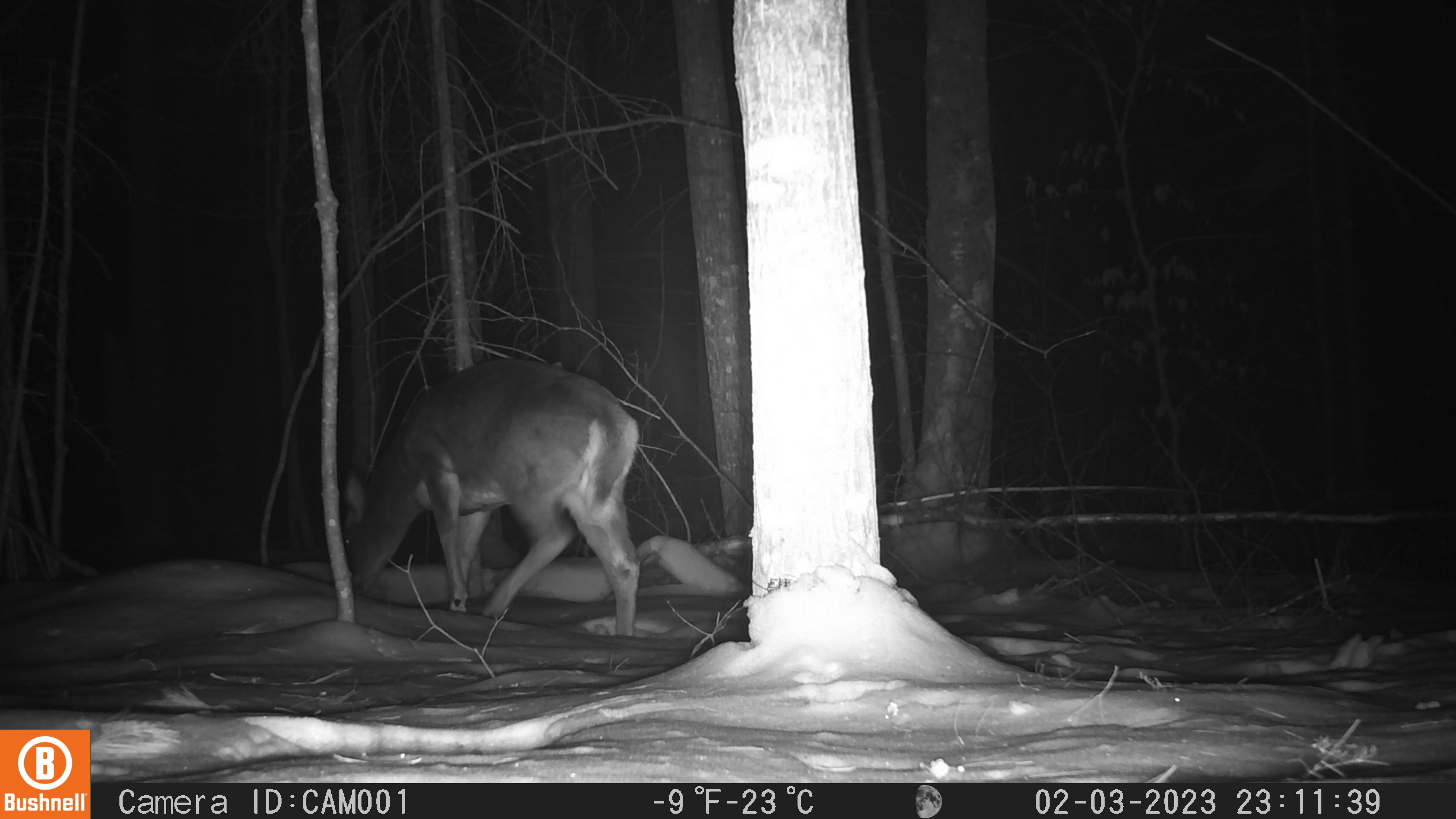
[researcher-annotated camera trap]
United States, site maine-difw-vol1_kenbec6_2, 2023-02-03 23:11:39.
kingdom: Animalia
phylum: Chordata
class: Mammalia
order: Artiodactyla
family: Cervidae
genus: Odocoileus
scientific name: Odocoileus virginianus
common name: white-tailed deer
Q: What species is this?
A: White-tailed deer (Odocoileus virginianus).